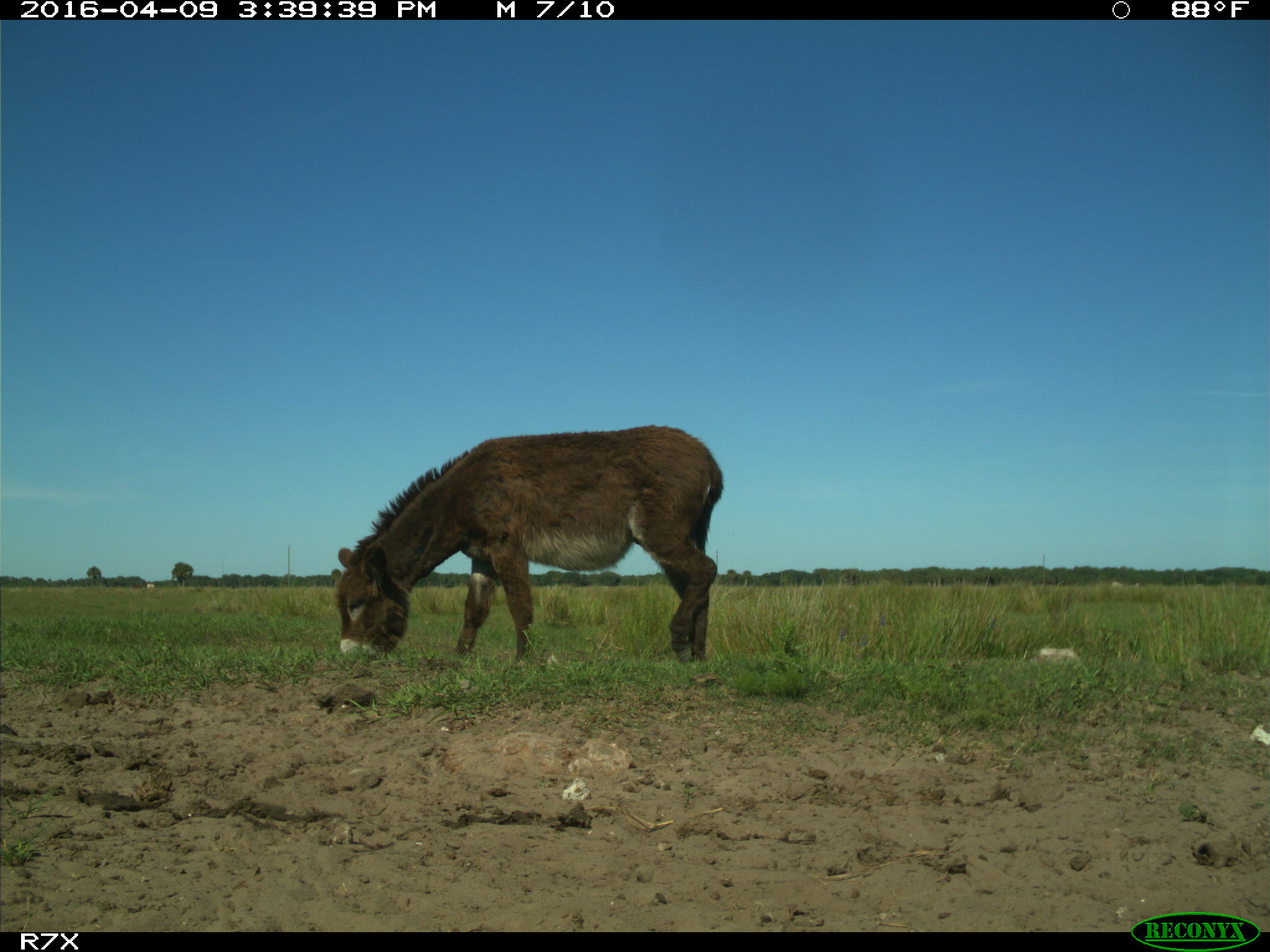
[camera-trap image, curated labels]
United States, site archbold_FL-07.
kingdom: Animalia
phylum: Chordata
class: Mammalia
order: Artiodactyla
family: Bovidae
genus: Bos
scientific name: Bos taurus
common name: domestic cow